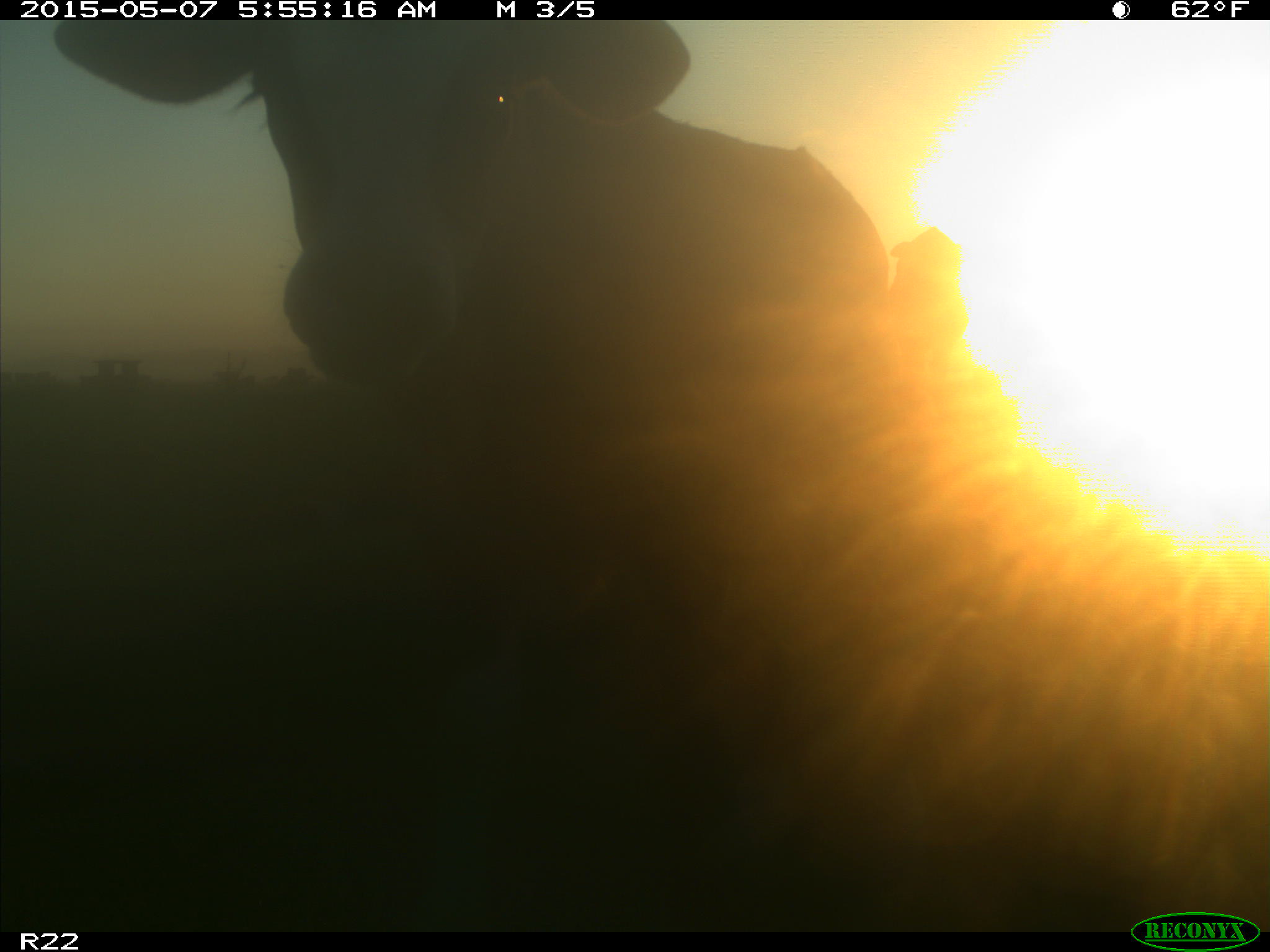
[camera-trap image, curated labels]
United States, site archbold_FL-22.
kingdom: Animalia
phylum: Chordata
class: Mammalia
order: Artiodactyla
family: Bovidae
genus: Bos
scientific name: Bos taurus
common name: domestic cow